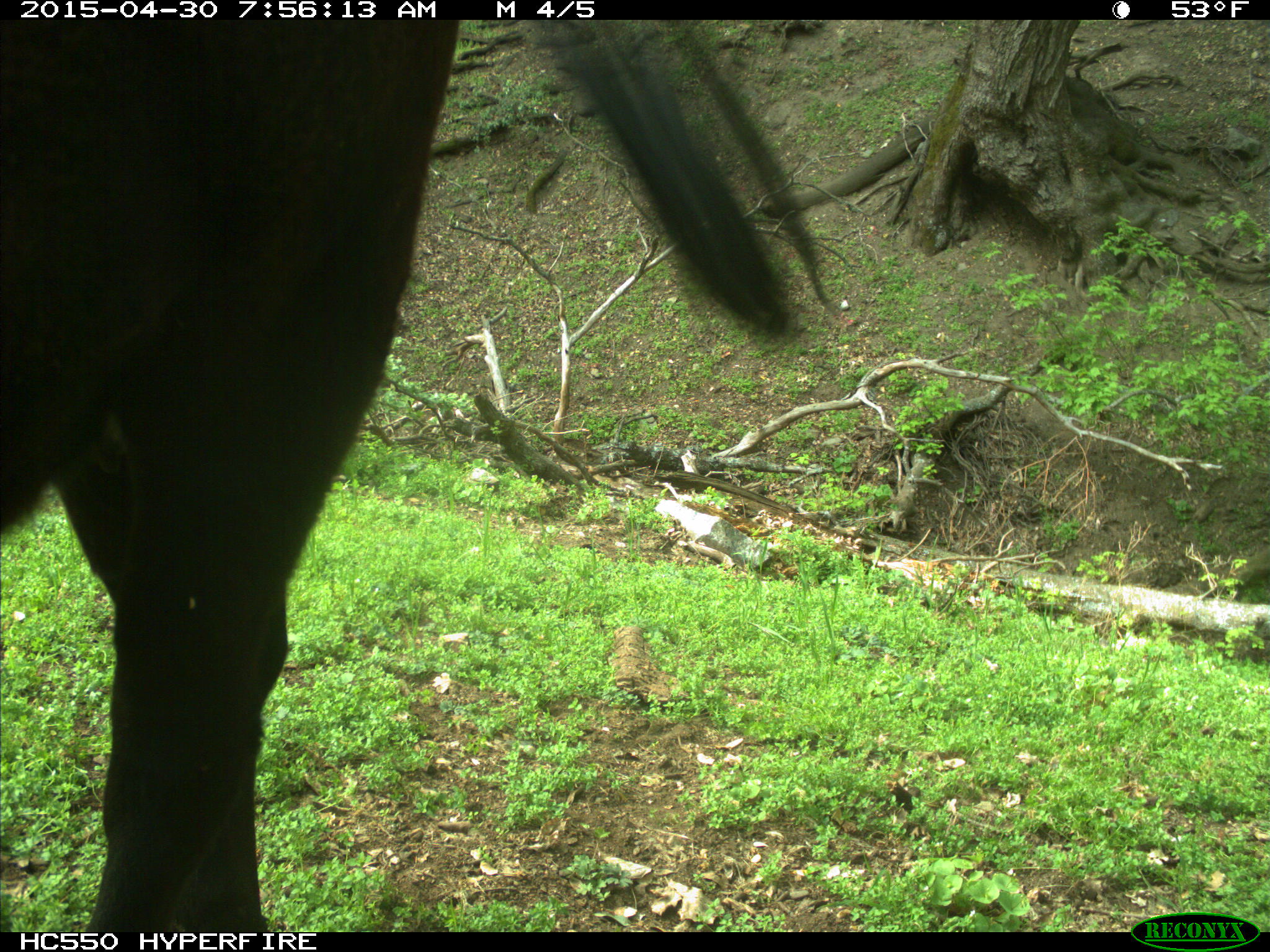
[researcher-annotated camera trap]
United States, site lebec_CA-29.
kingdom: Animalia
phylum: Chordata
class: Mammalia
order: Artiodactyla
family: Bovidae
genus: Bos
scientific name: Bos taurus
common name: domestic cow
Bos taurus (domestic cow).